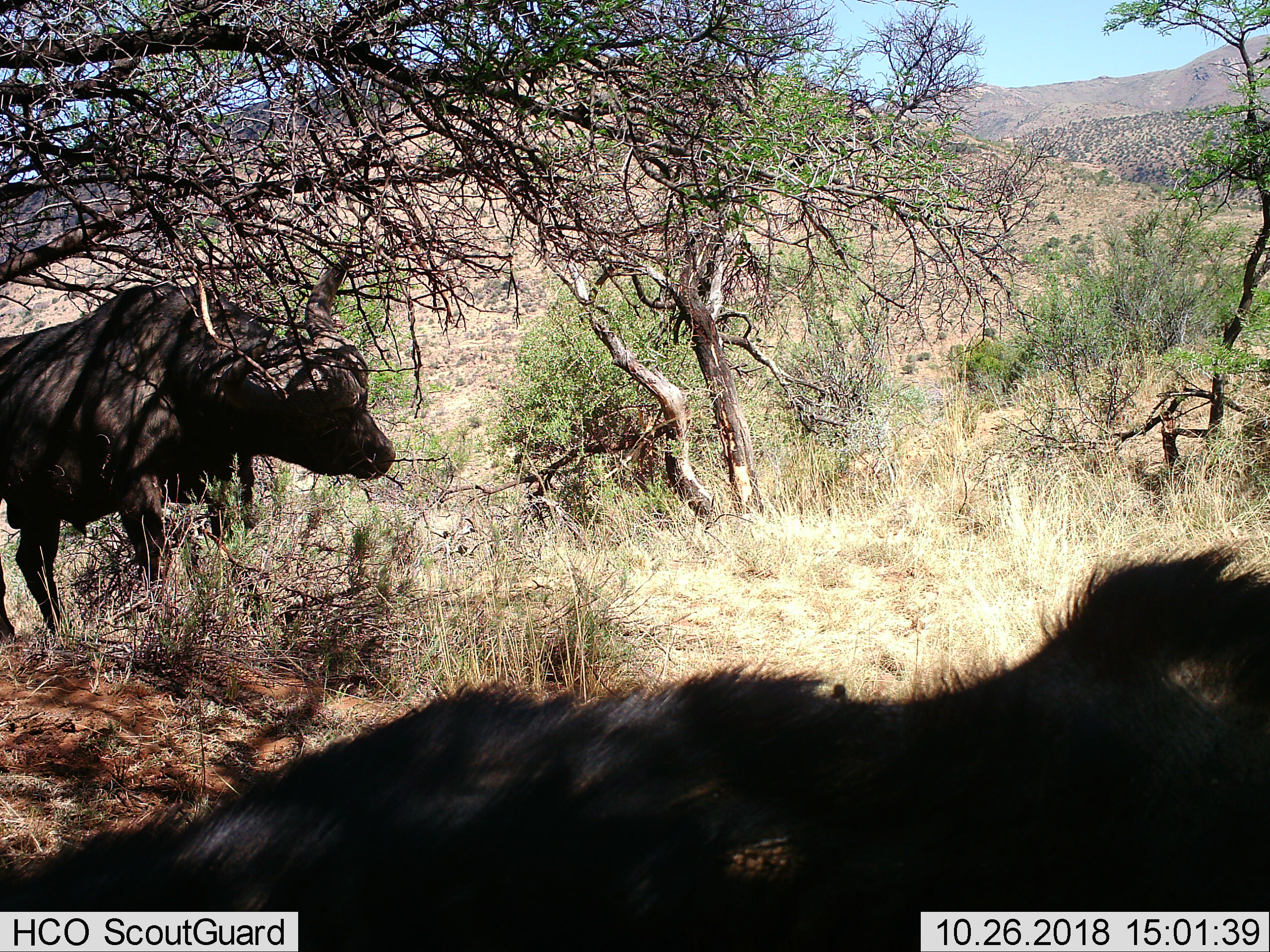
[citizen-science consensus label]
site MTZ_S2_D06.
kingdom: Animalia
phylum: Chordata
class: Mammalia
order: Artiodactyla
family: Bovidae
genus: Syncerus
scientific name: Syncerus caffer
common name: african buffalo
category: buffalo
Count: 2.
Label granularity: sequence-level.